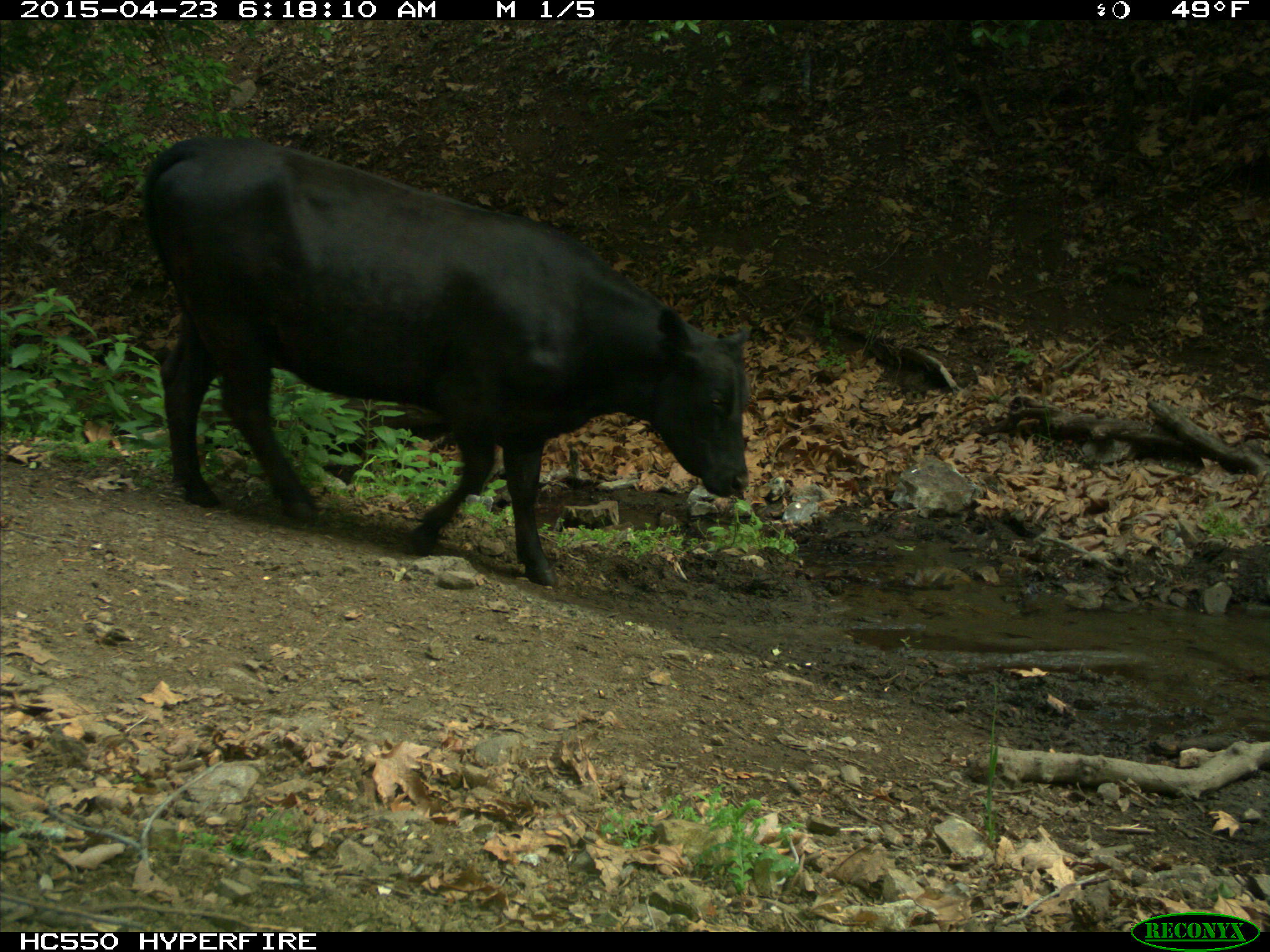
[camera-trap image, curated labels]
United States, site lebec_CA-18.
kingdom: Animalia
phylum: Chordata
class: Mammalia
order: Artiodactyla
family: Bovidae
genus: Bos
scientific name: Bos taurus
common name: domestic cow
Bos taurus (domestic cow).